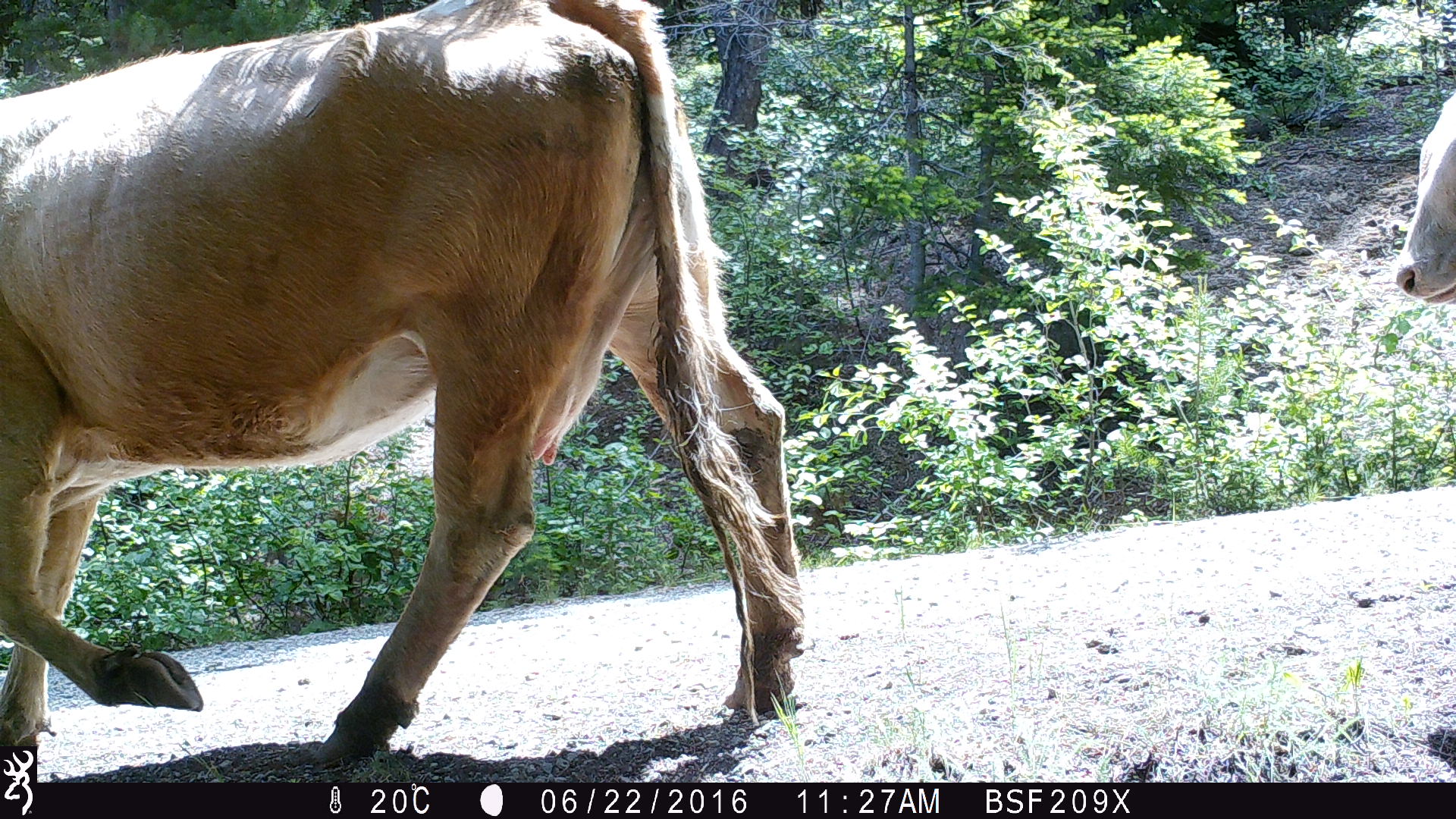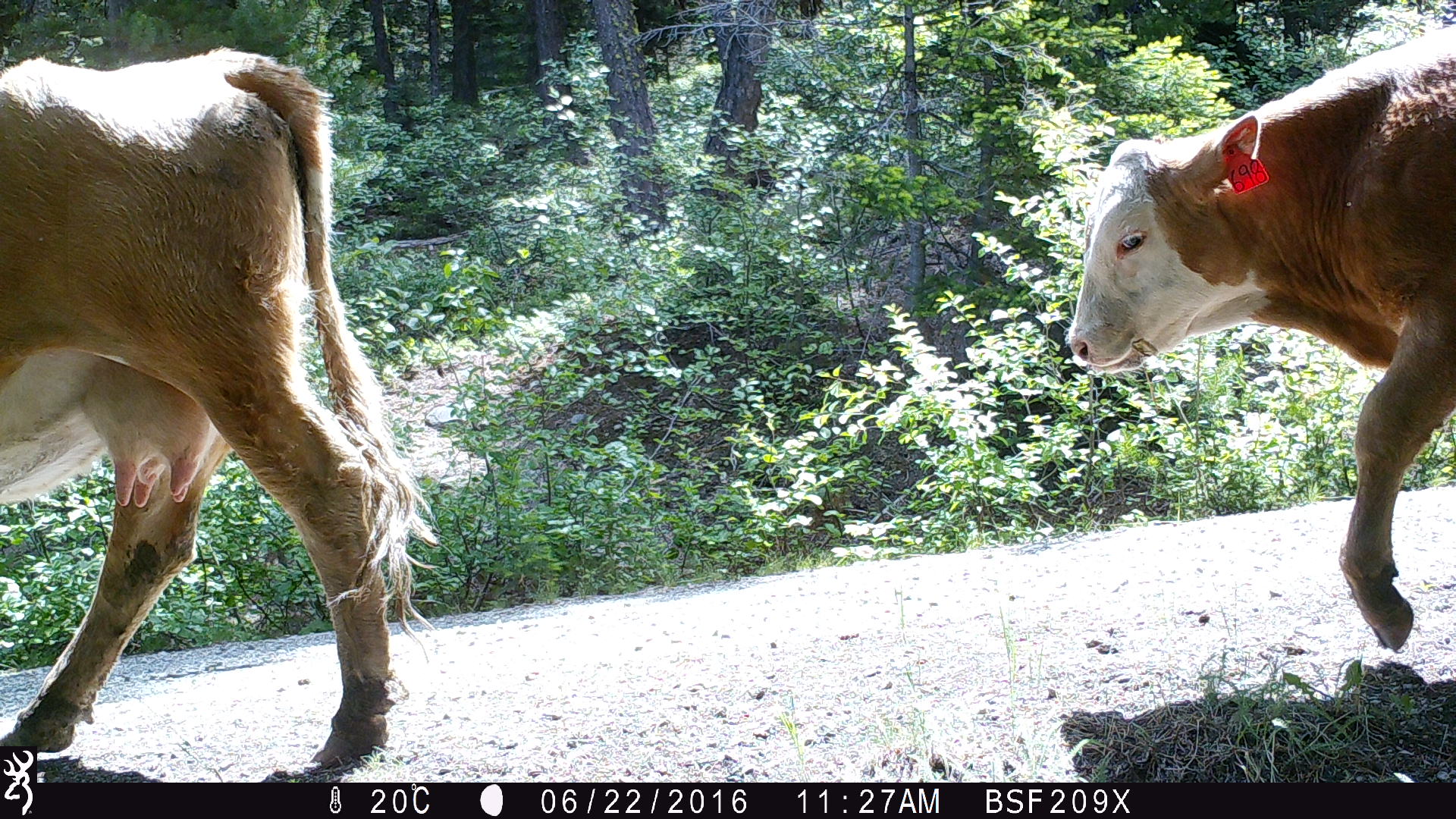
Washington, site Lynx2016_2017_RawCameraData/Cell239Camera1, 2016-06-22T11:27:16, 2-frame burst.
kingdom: Animalia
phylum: Chordata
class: Mammalia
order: Artiodactyla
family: Bovidae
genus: Bos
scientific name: Bos taurus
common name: domestic cattle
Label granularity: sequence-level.